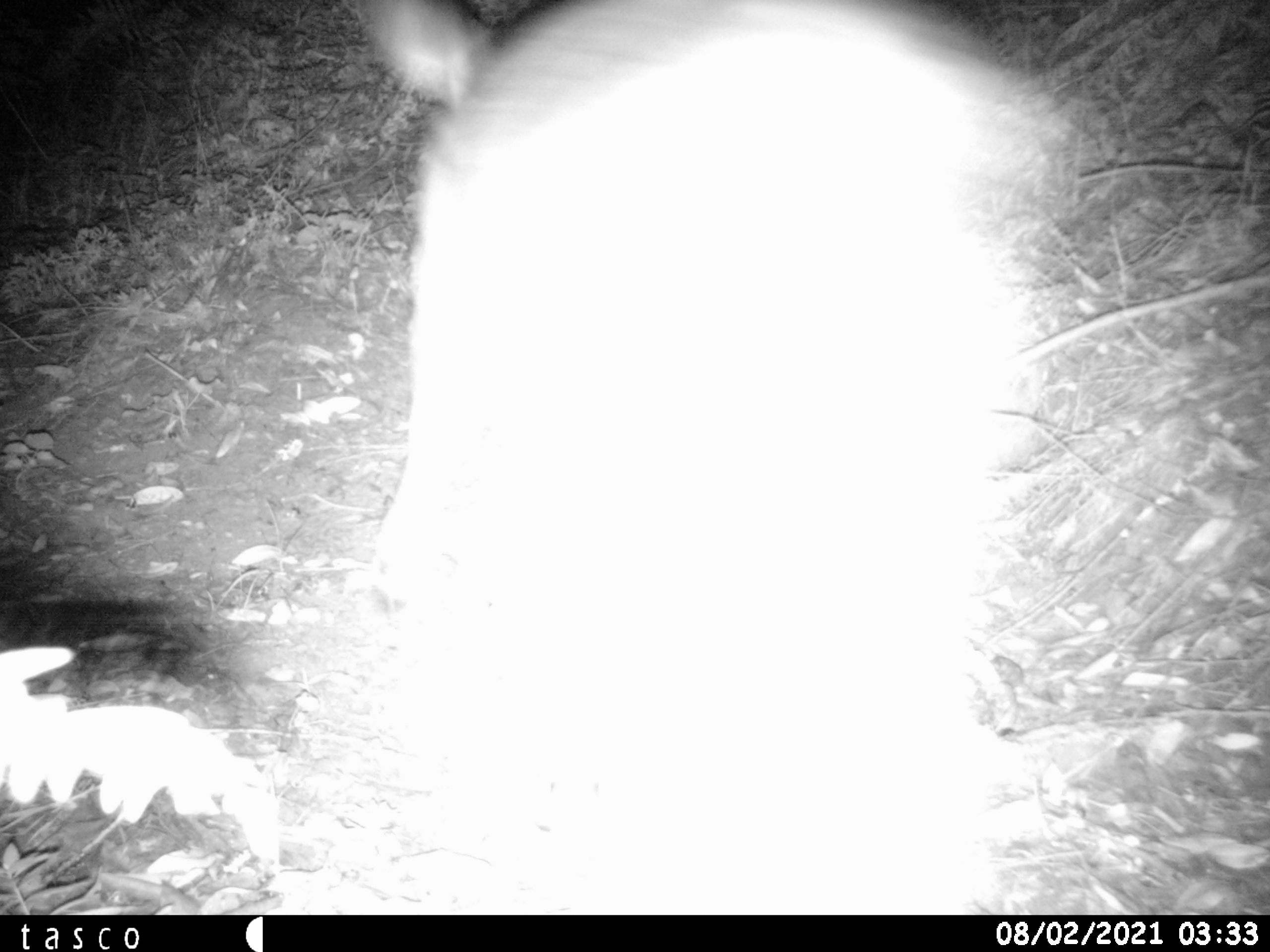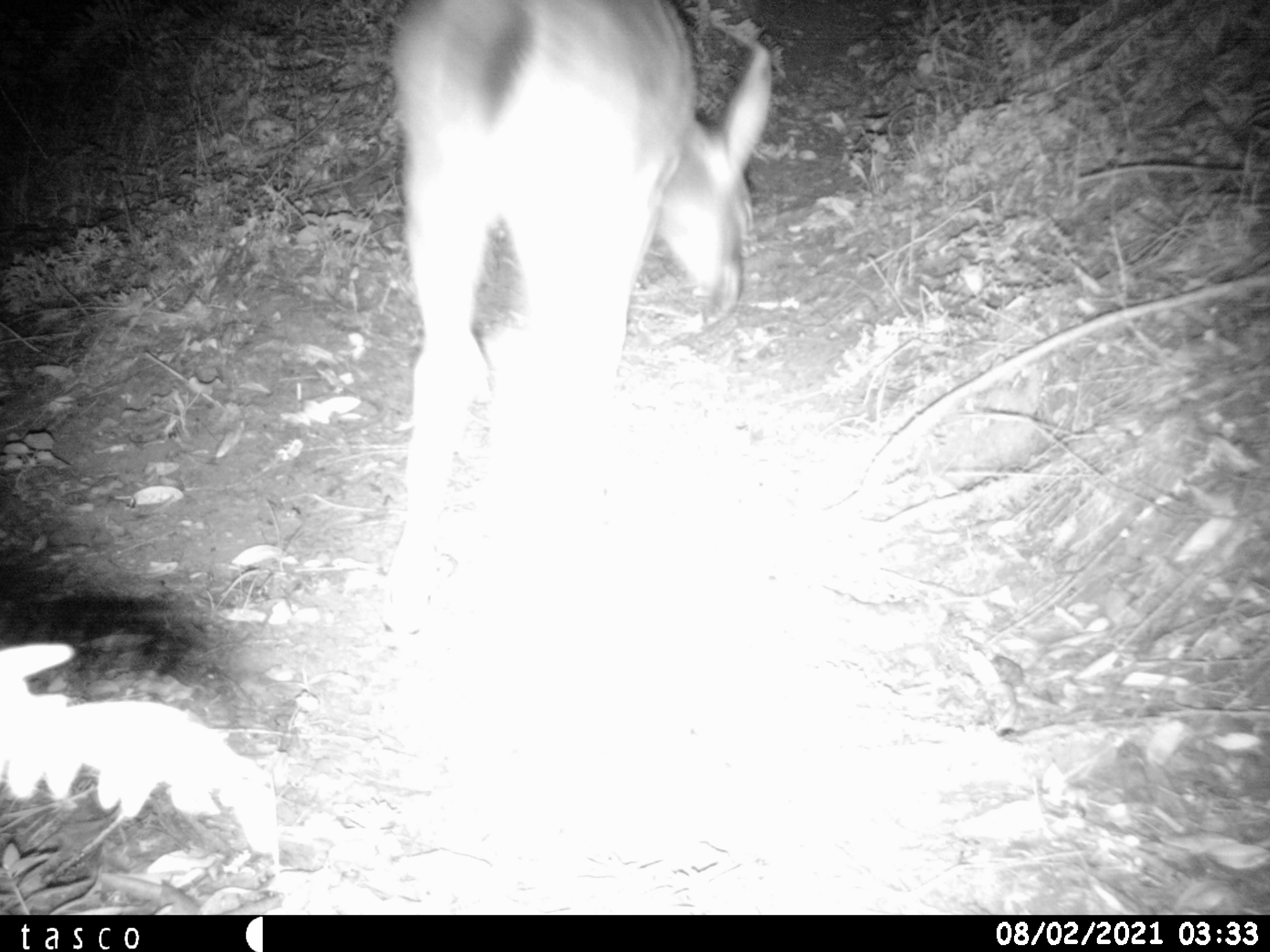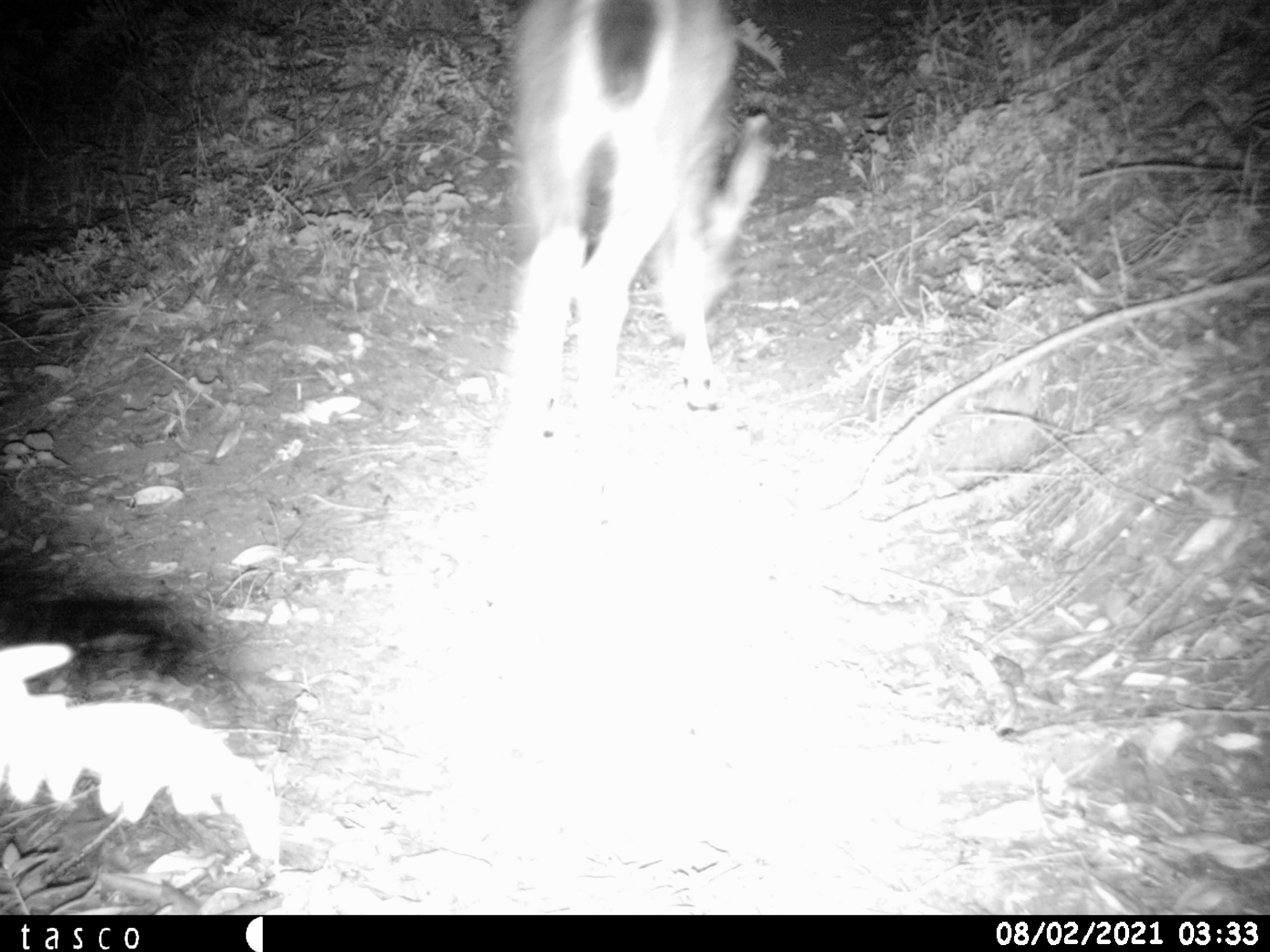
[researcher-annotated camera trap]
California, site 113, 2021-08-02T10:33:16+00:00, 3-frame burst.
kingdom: Animalia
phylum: Chordata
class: Mammalia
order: Artiodactyla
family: Cervidae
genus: Odocoileus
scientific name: Odocoileus hemionus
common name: mule deer